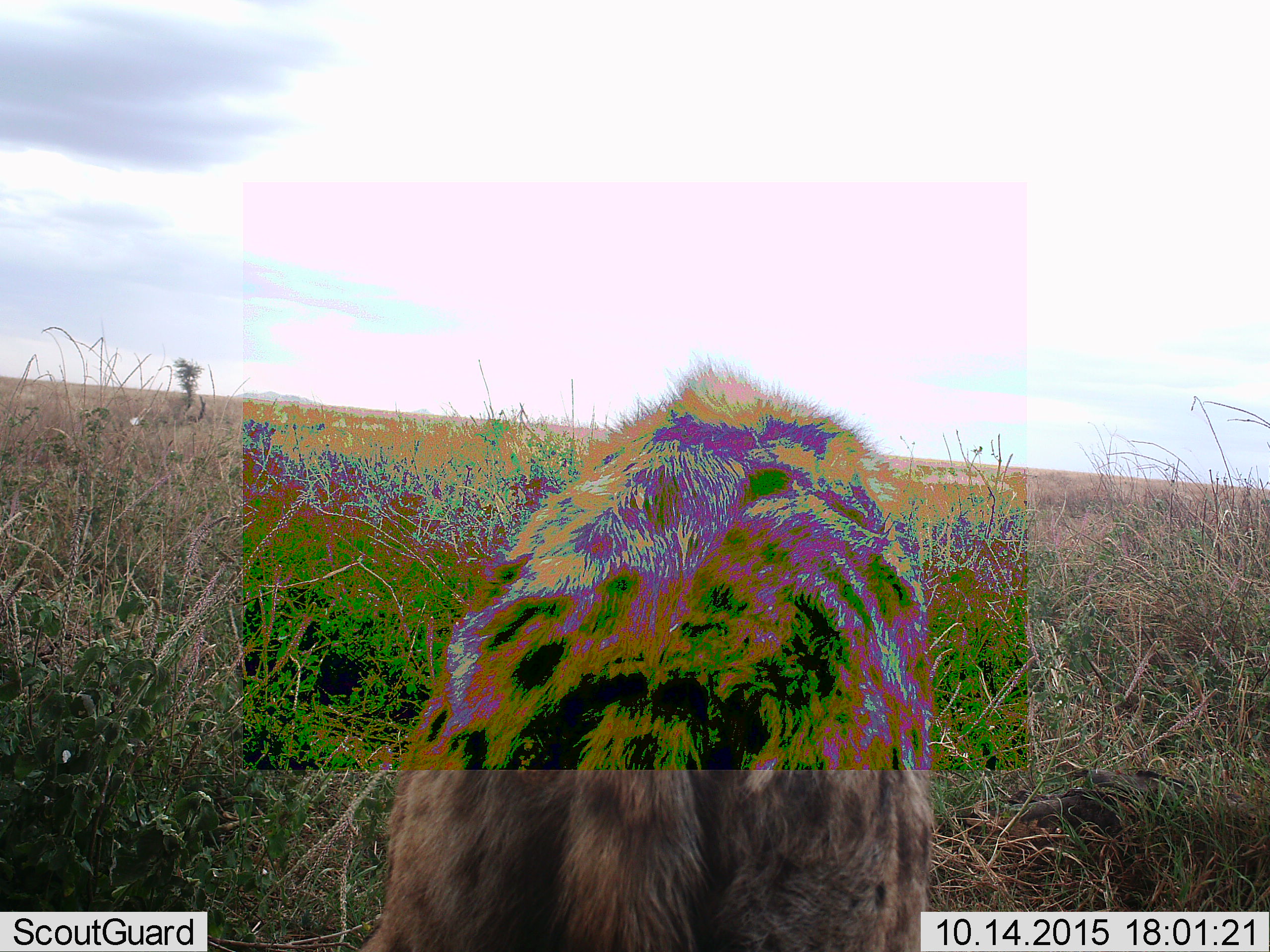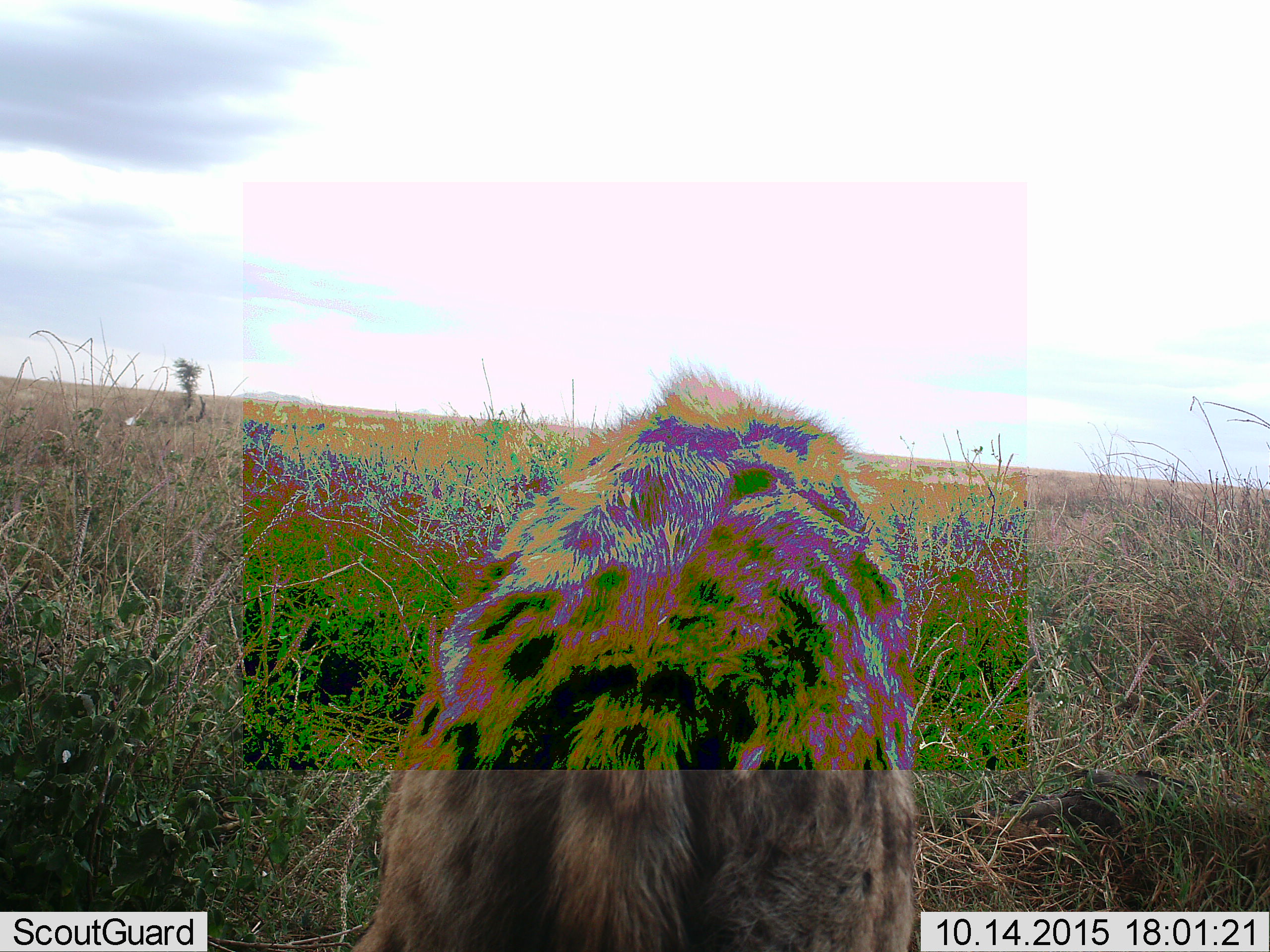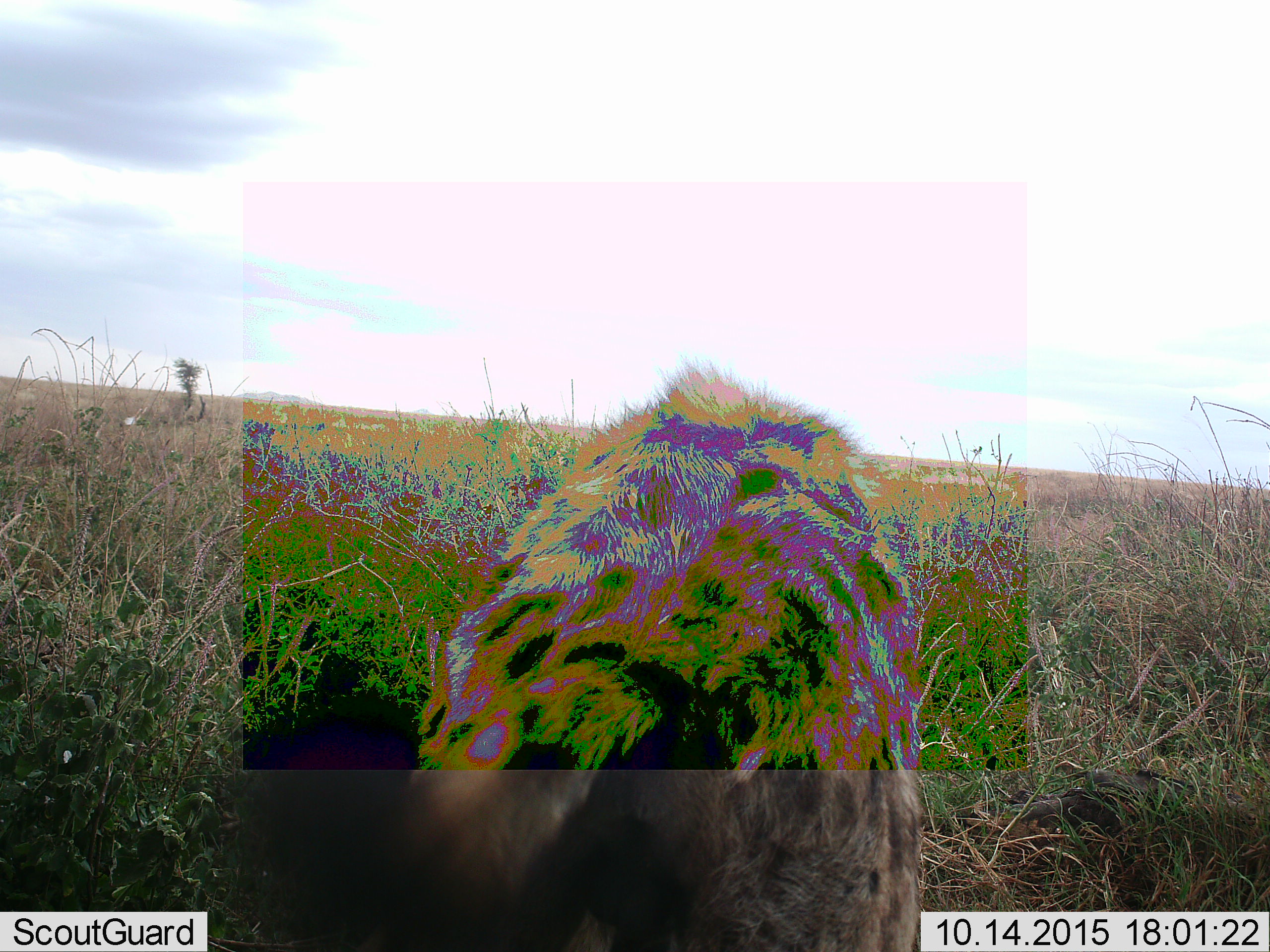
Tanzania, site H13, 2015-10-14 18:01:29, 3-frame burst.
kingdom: Animalia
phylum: Chordata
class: Mammalia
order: Carnivora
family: Hyaenidae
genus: Crocuta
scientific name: Crocuta crocuta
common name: spotted hyena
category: hyenaspotted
Hyenaspotted (spotted hyena) (Crocuta crocuta), count 1. Behavior (volunteer vote fractions): standing 89%, resting 0%, moving 11%, interacting 0%. Young present (vote fraction): 0%. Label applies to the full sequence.